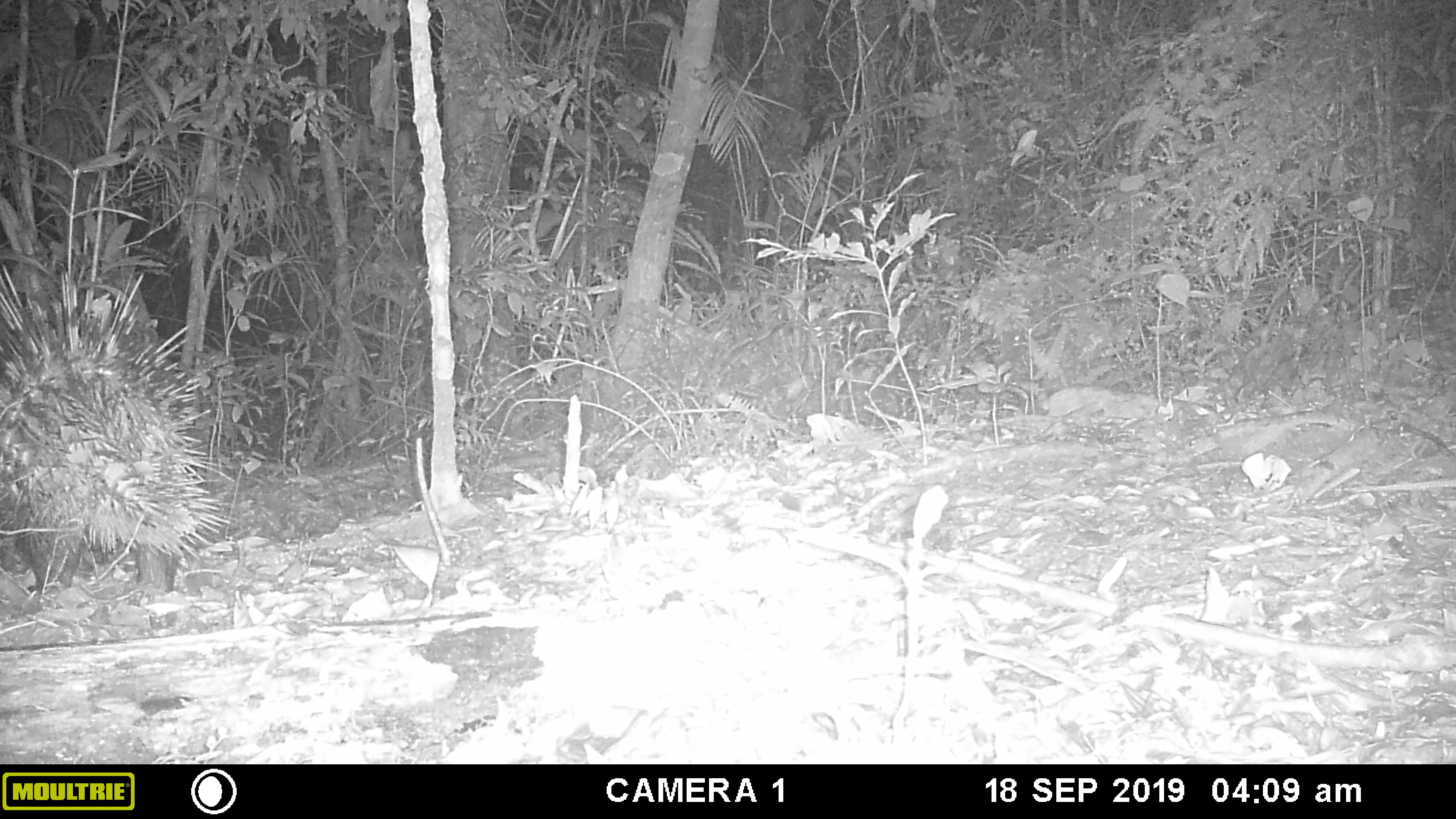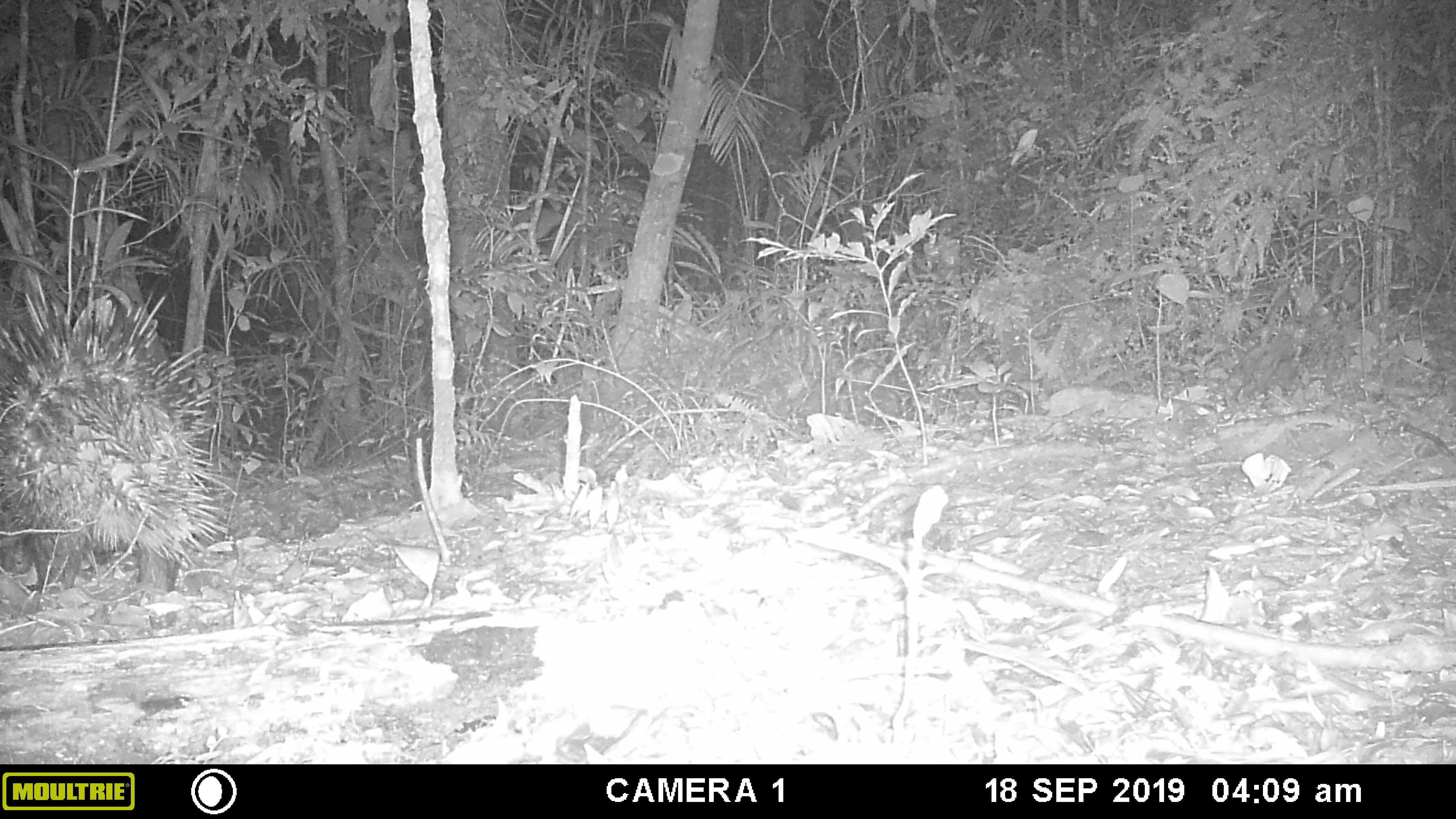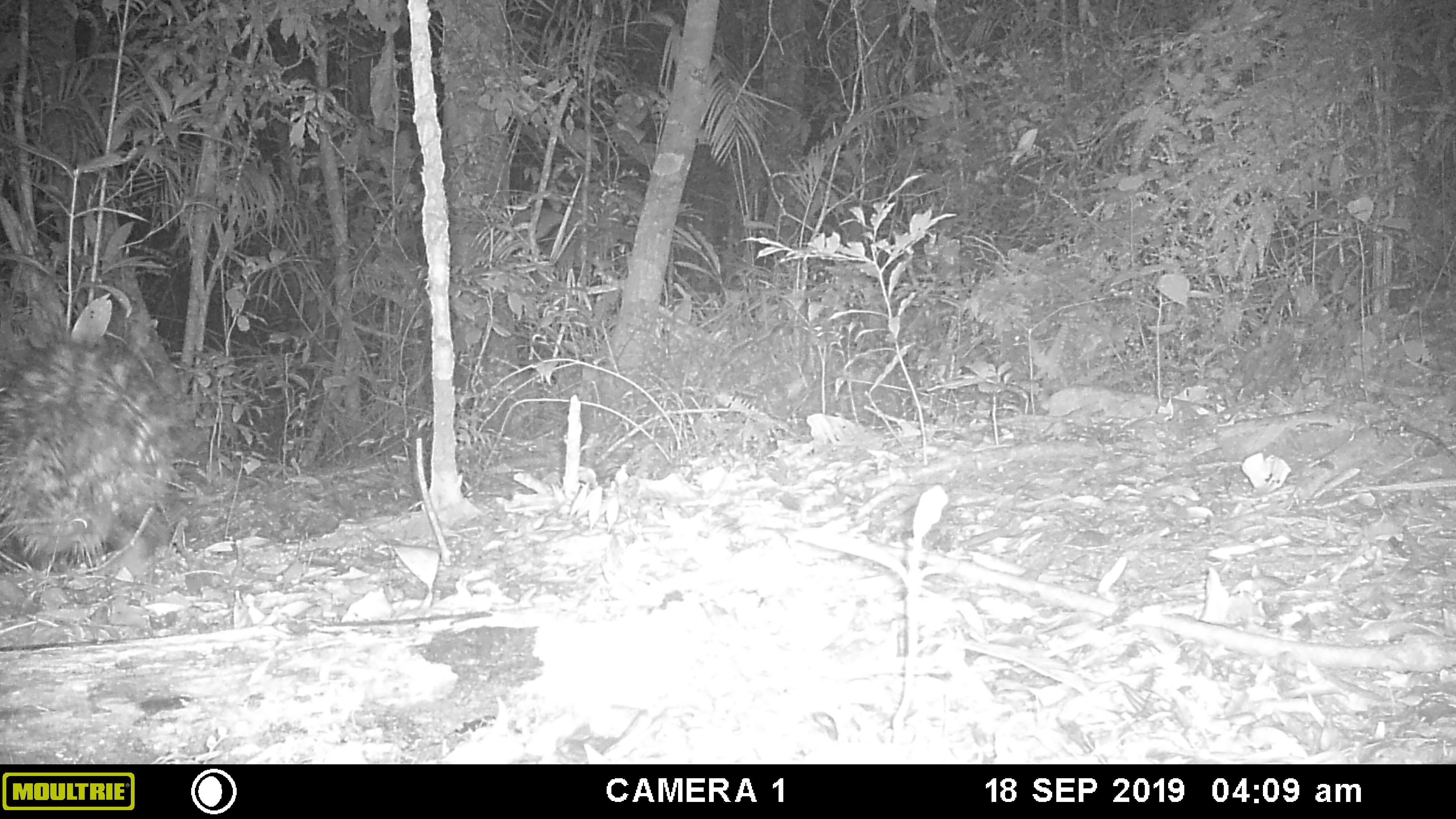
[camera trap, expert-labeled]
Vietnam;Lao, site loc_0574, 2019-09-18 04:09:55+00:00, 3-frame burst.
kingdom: Animalia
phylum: Chordata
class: Mammalia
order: Rodentia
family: Hystricidae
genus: Hystrix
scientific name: Hystrix brachyura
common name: malayan porcupine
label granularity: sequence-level